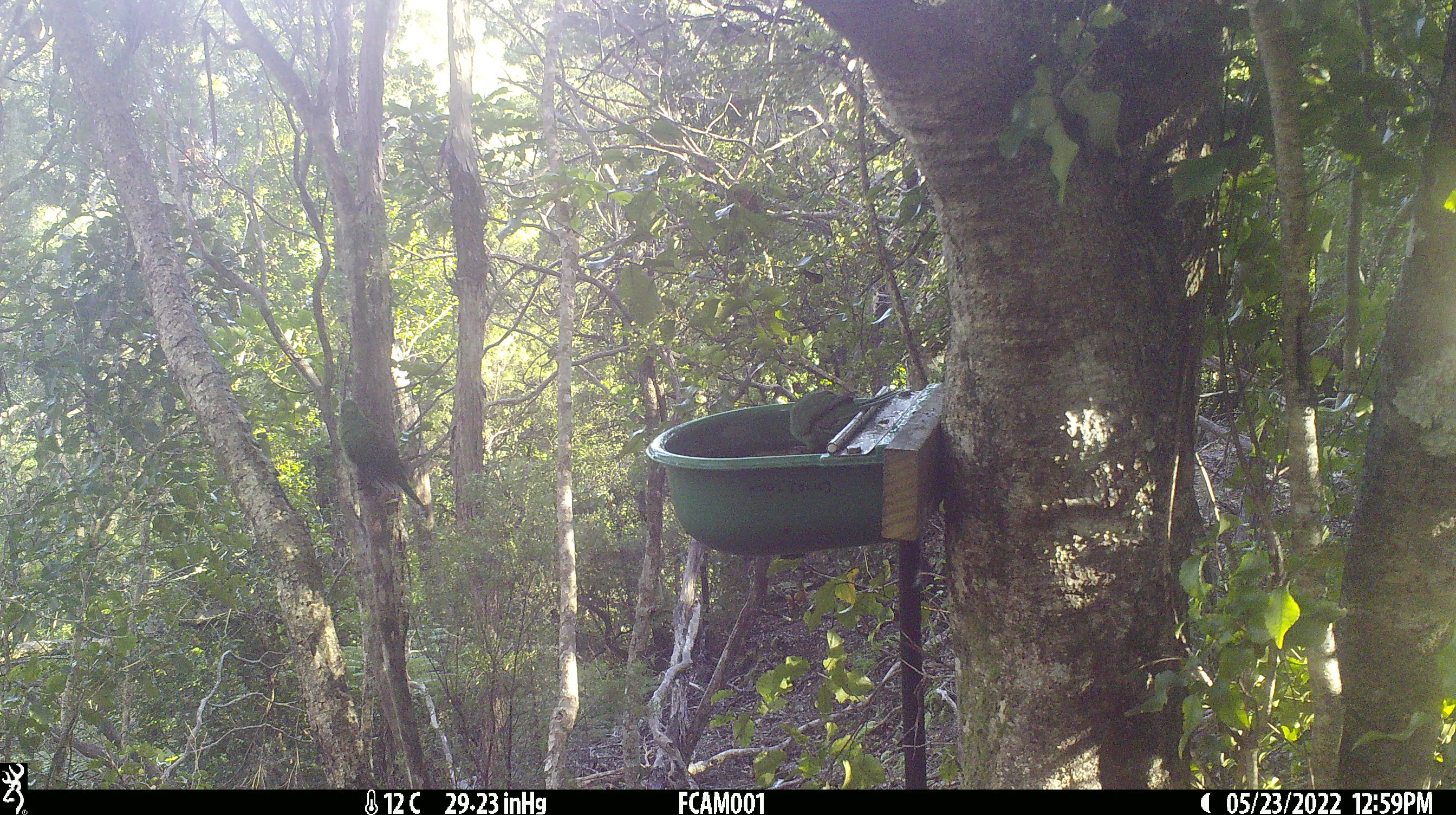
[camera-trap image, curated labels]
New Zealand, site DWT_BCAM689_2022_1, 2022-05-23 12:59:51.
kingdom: Animalia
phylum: Chordata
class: Aves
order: Psittaciformes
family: Psittaculidae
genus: Cyanoramphus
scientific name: Cyanoramphus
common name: parakeet